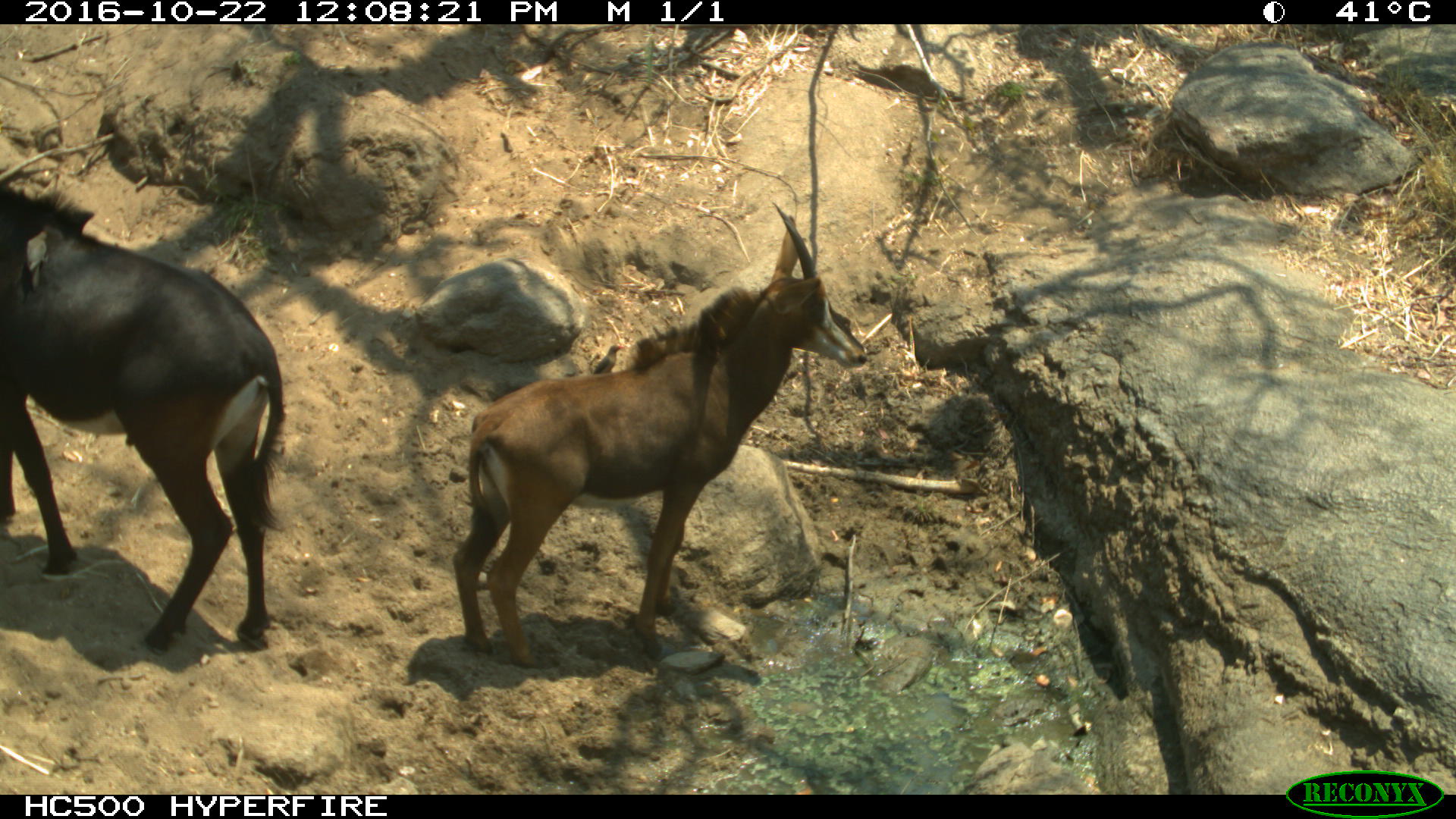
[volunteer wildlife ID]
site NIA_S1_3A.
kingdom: Animalia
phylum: Chordata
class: Mammalia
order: Artiodactyla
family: Bovidae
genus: Hippotragus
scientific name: Hippotragus niger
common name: sable antelope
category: sable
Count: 2.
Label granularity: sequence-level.